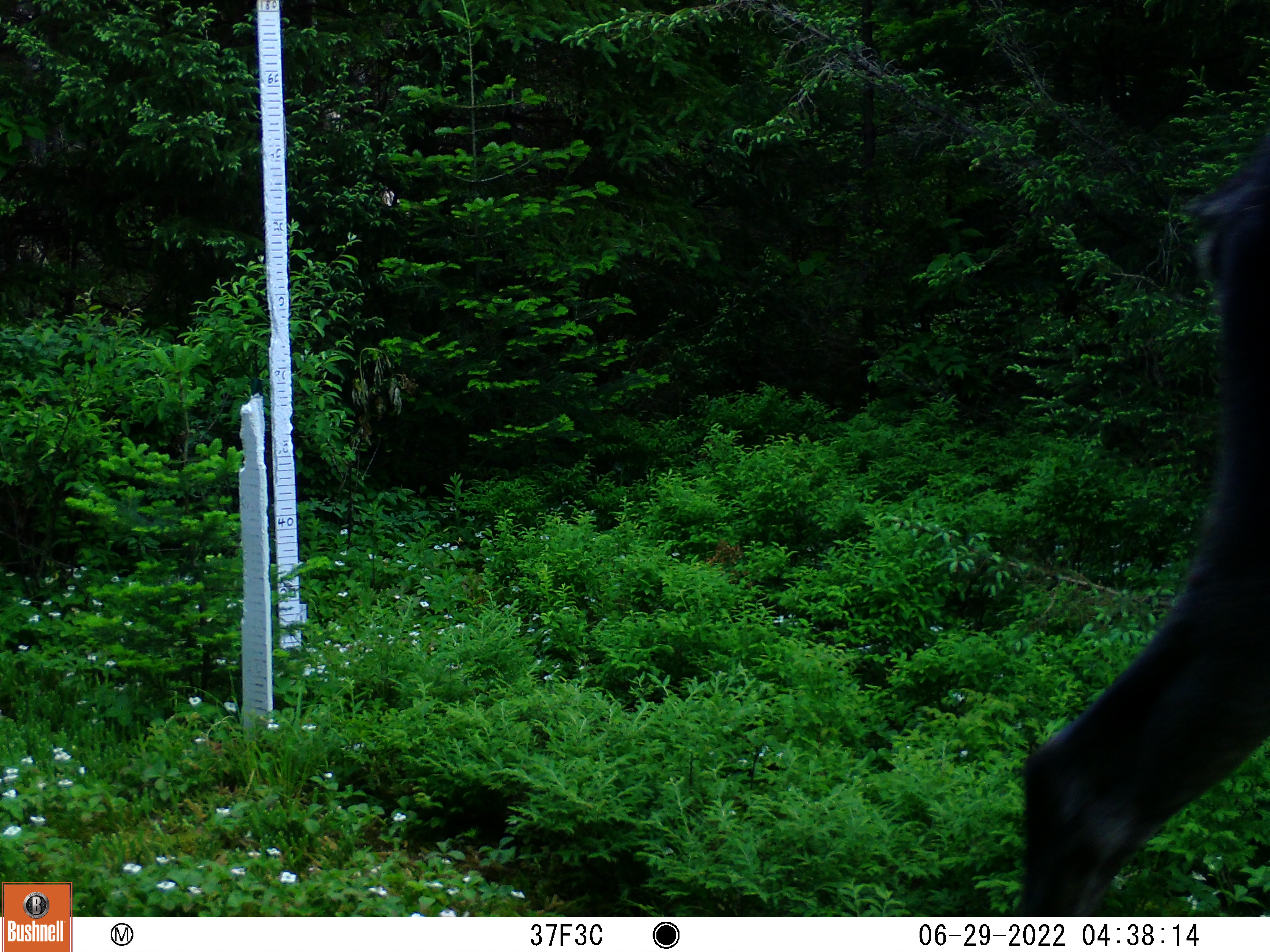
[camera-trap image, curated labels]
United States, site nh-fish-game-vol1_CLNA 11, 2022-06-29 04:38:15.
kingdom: Animalia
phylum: Chordata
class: Mammalia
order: Artiodactyla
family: Cervidae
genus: Alces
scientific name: Alces alces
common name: moose